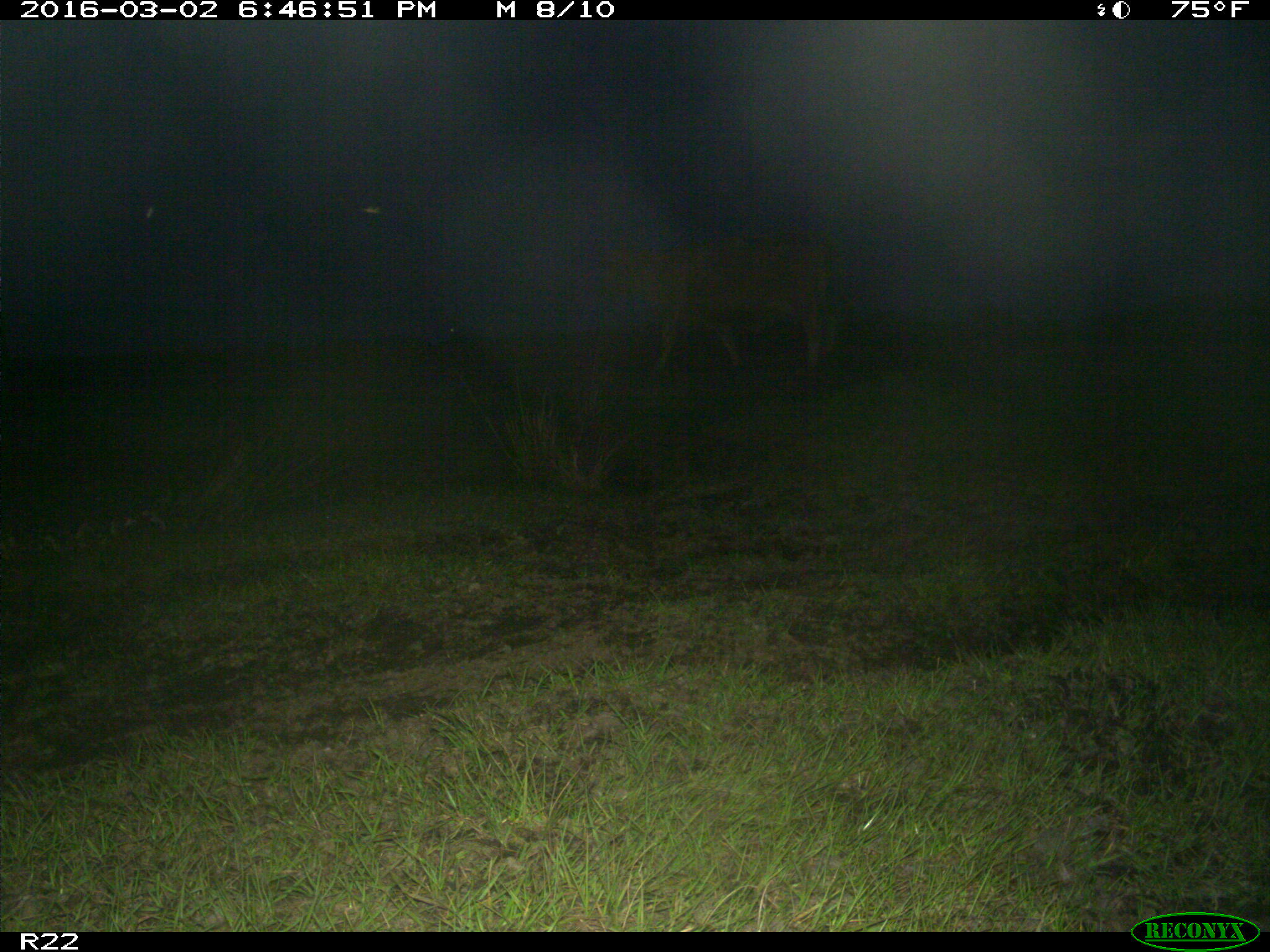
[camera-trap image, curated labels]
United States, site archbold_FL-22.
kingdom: Animalia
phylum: Chordata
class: Mammalia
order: Artiodactyla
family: Bovidae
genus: Bos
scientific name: Bos taurus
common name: domestic cow